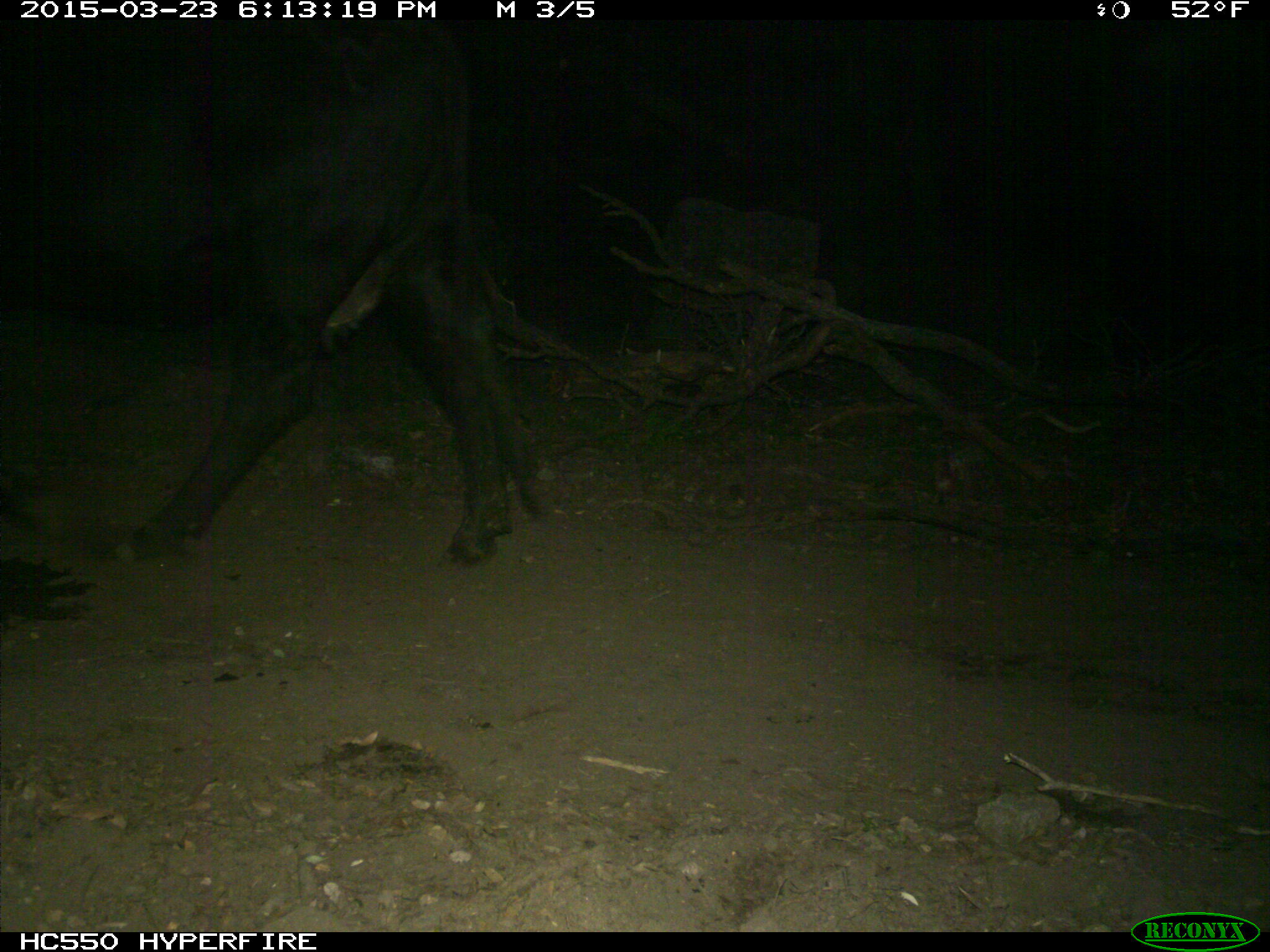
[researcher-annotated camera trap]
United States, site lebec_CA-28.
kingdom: Animalia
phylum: Chordata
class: Mammalia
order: Artiodactyla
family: Bovidae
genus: Bos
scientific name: Bos taurus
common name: domestic cow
Bos taurus (domestic cow).